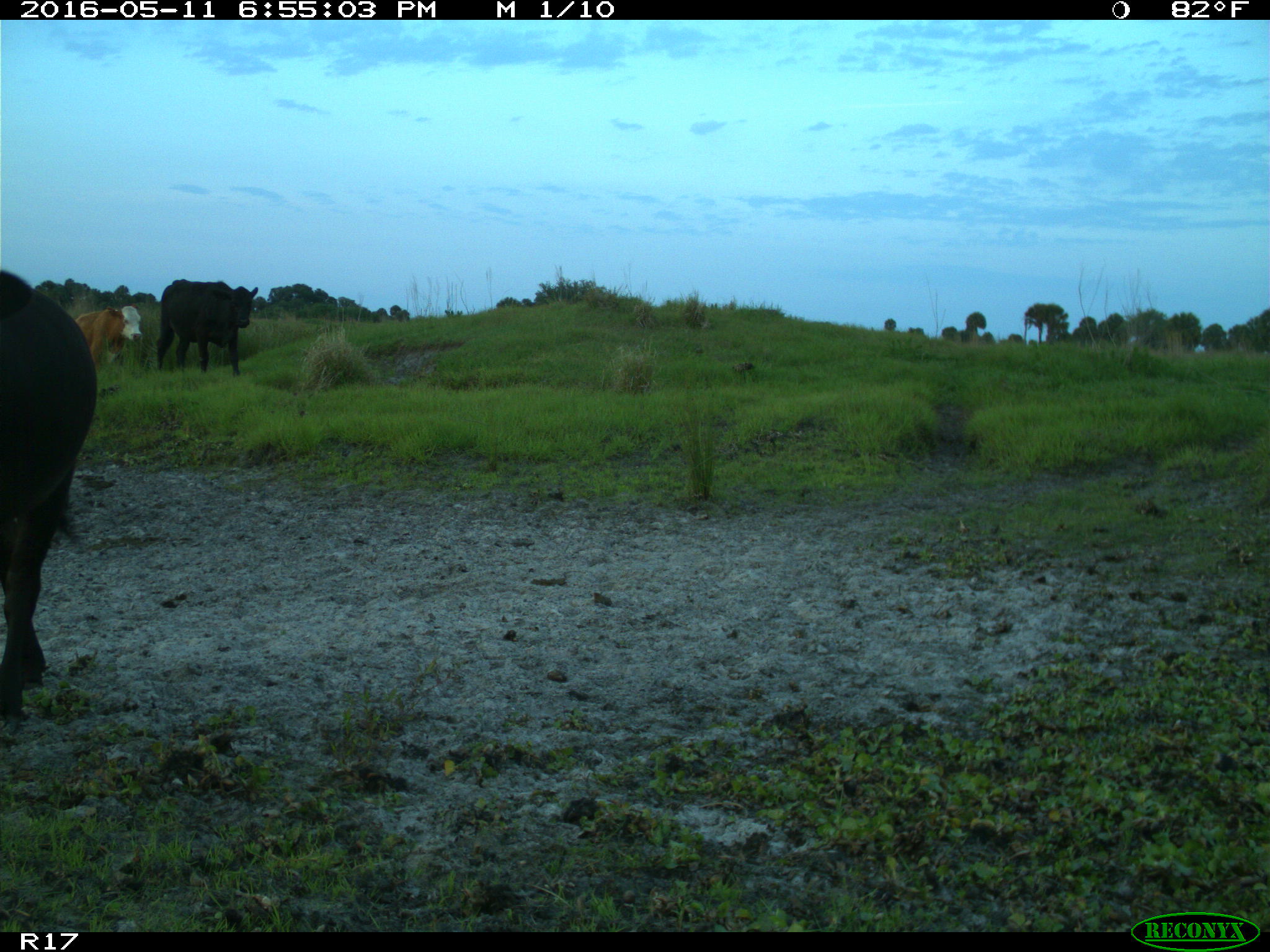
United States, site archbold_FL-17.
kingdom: Animalia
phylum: Chordata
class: Mammalia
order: Artiodactyla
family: Bovidae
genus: Bos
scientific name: Bos taurus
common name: domestic cow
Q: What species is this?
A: Bos taurus (domestic cow).